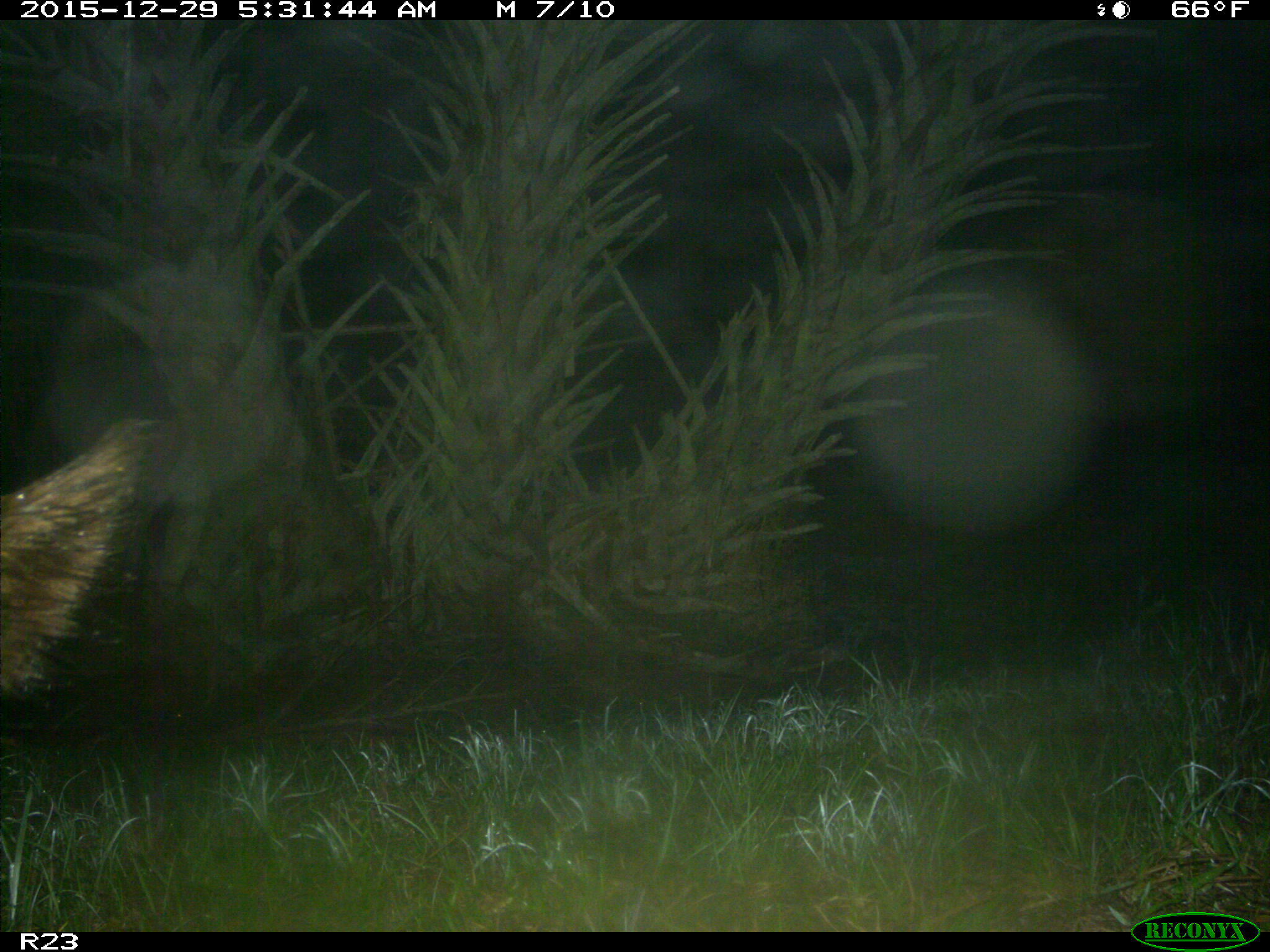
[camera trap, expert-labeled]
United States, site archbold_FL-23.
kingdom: Animalia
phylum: Chordata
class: Mammalia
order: Artiodactyla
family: Suidae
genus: Sus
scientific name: Sus scrofa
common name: wild boar